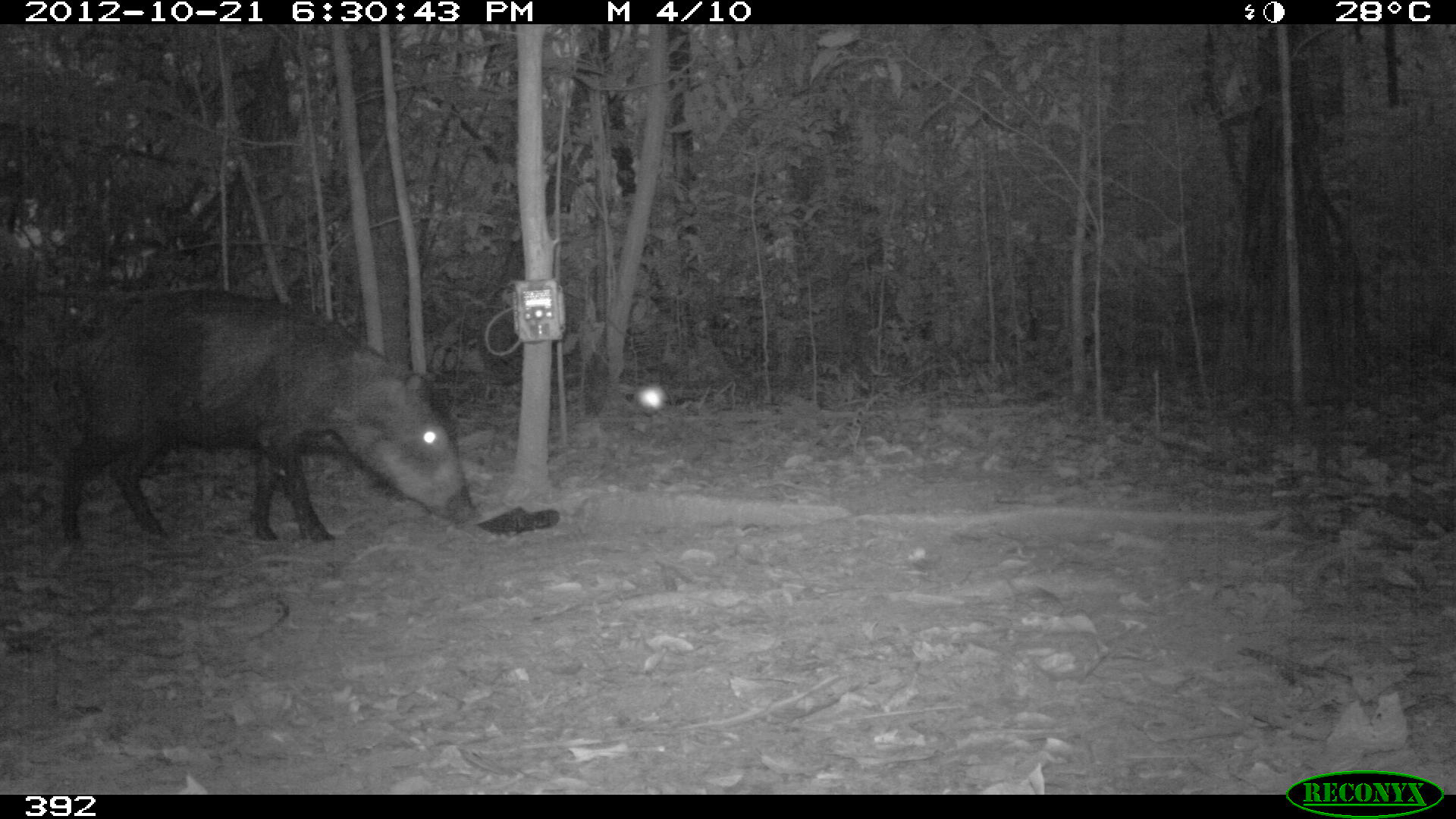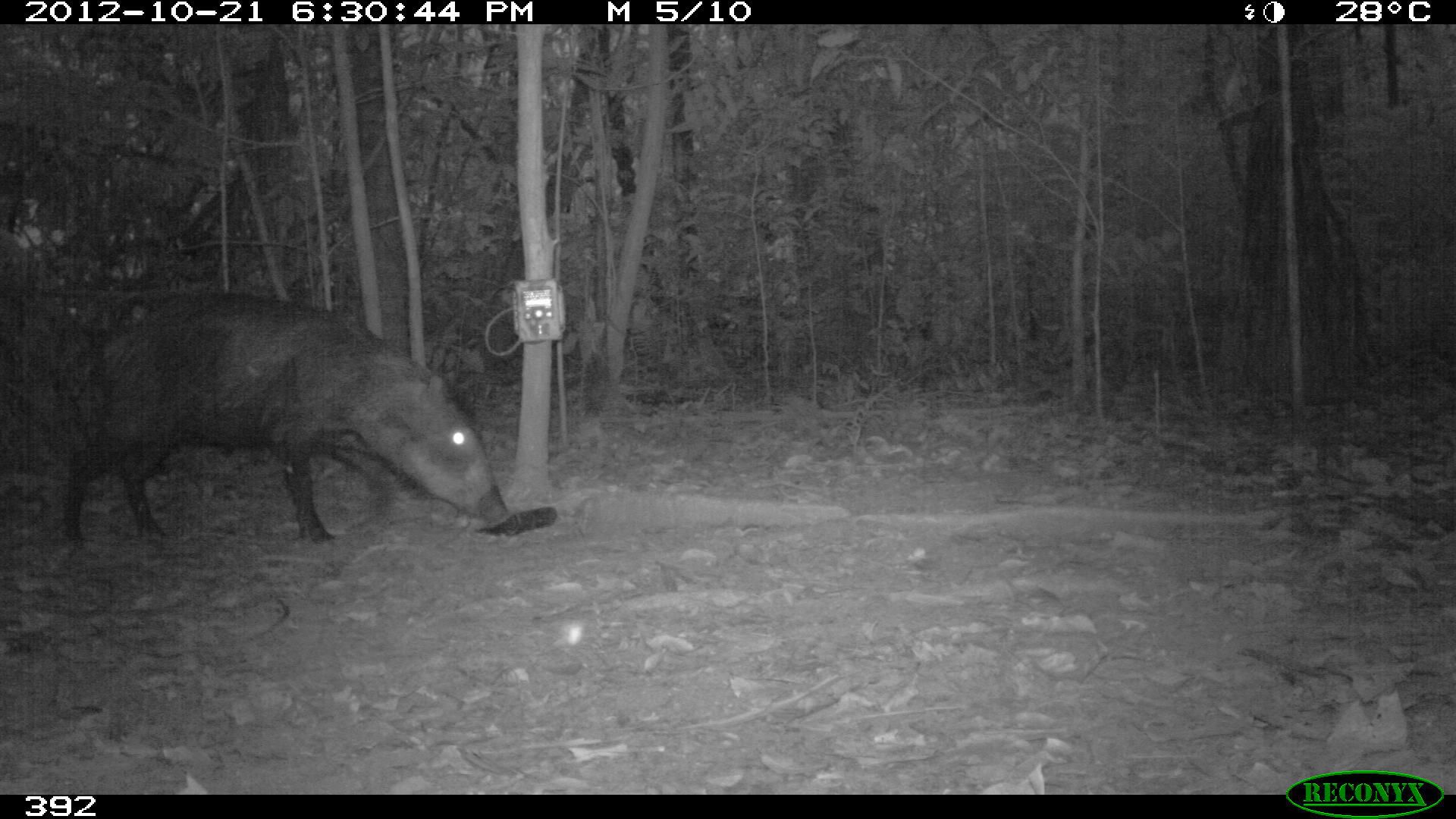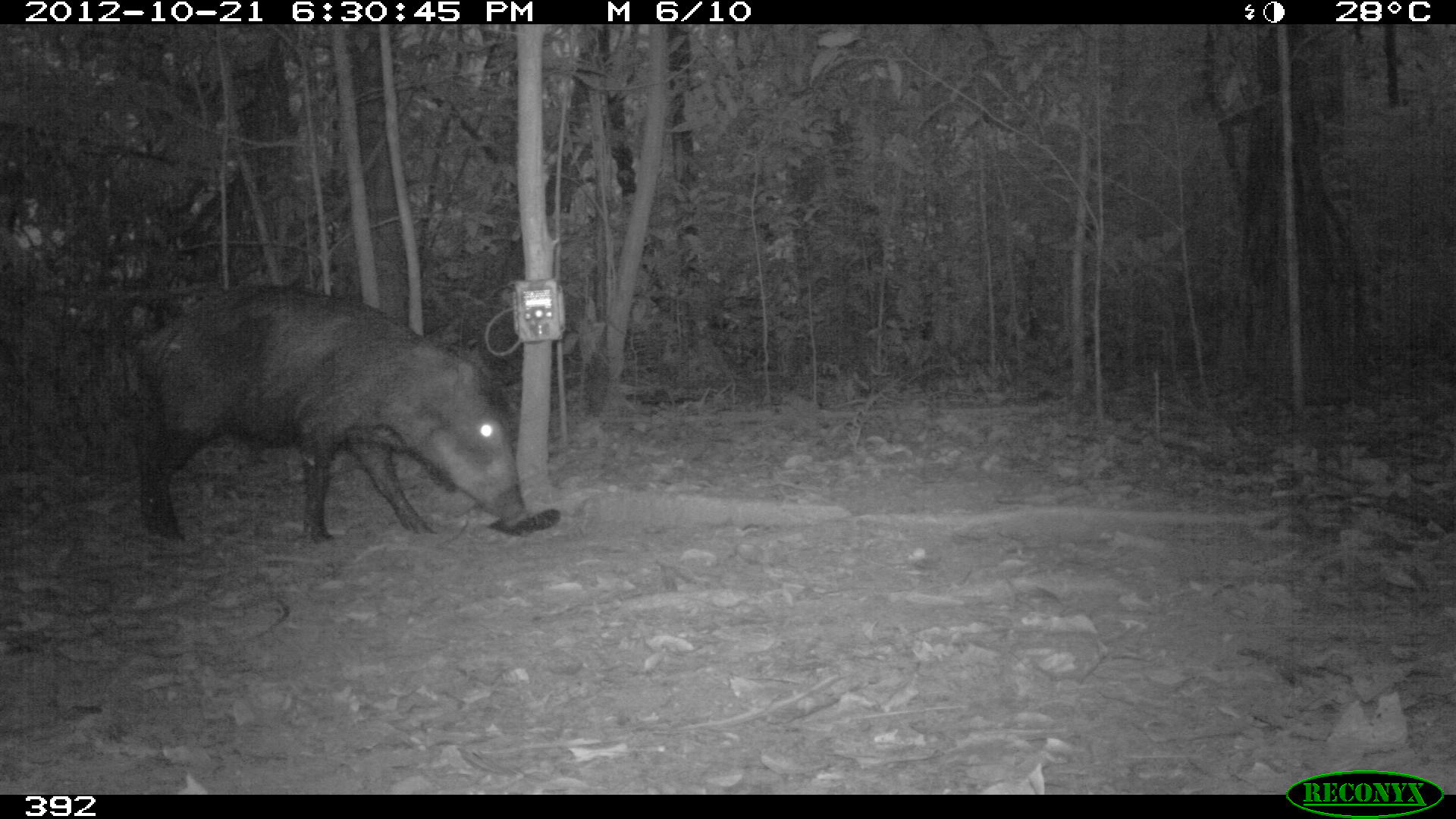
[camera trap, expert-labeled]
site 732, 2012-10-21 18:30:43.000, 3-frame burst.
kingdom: Animalia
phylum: Chordata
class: Mammalia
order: Artiodactyla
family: Tayassuidae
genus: Tayassu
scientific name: Tayassu pecari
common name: white-lipped peccary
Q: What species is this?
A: Tayassu pecari (white-lipped peccary).